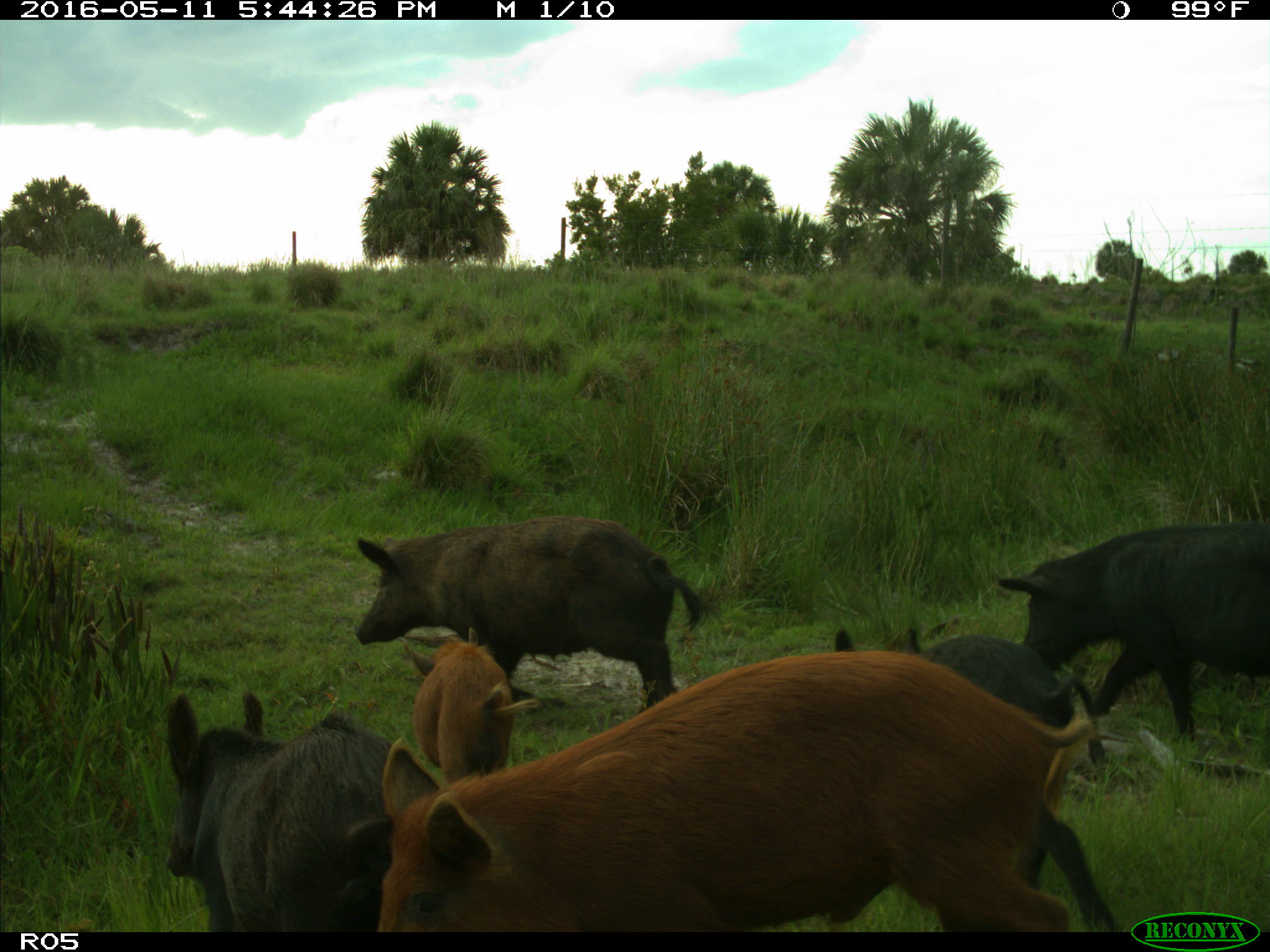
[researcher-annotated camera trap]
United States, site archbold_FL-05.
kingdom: Animalia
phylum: Chordata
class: Mammalia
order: Artiodactyla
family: Suidae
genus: Sus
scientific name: Sus scrofa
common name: wild boar